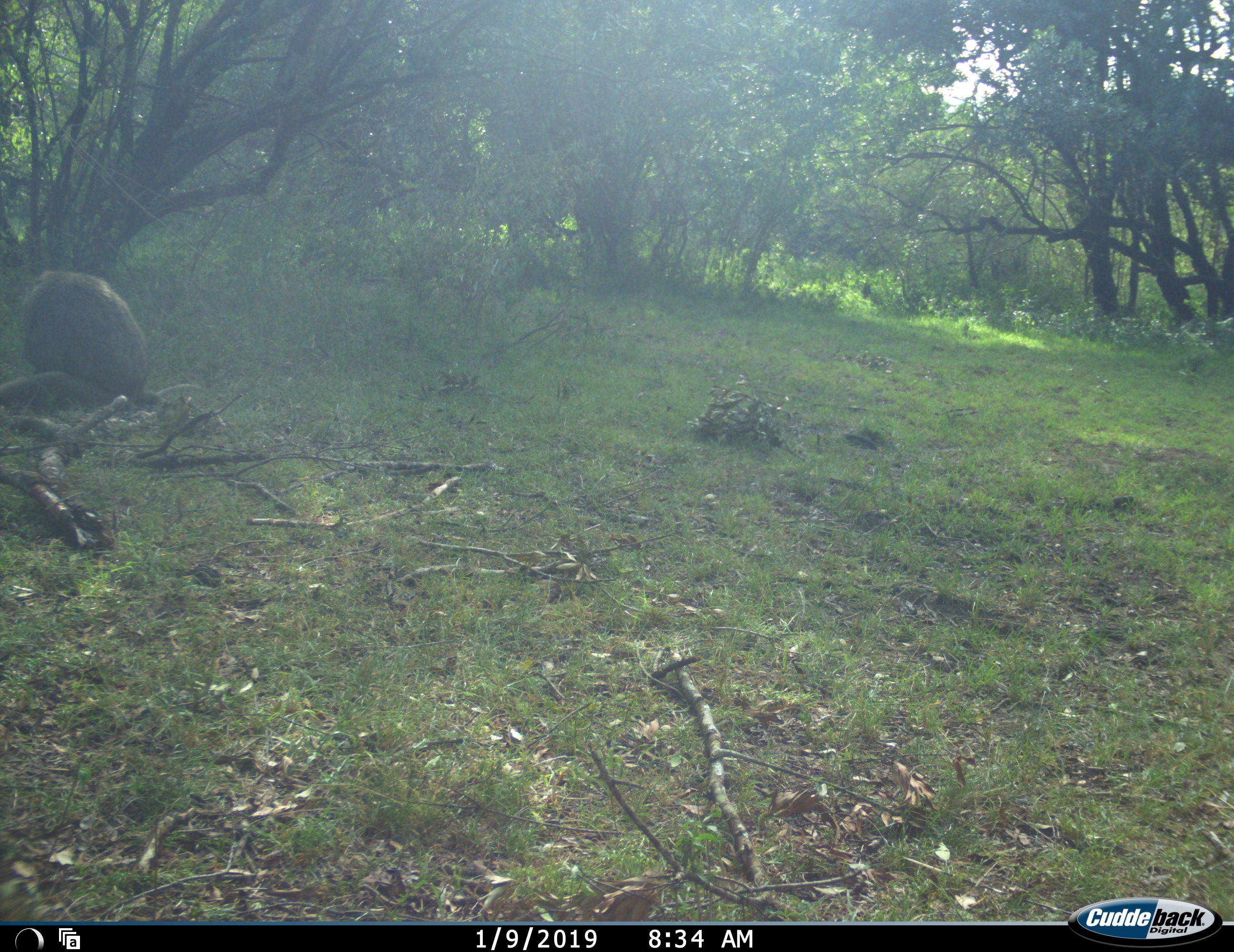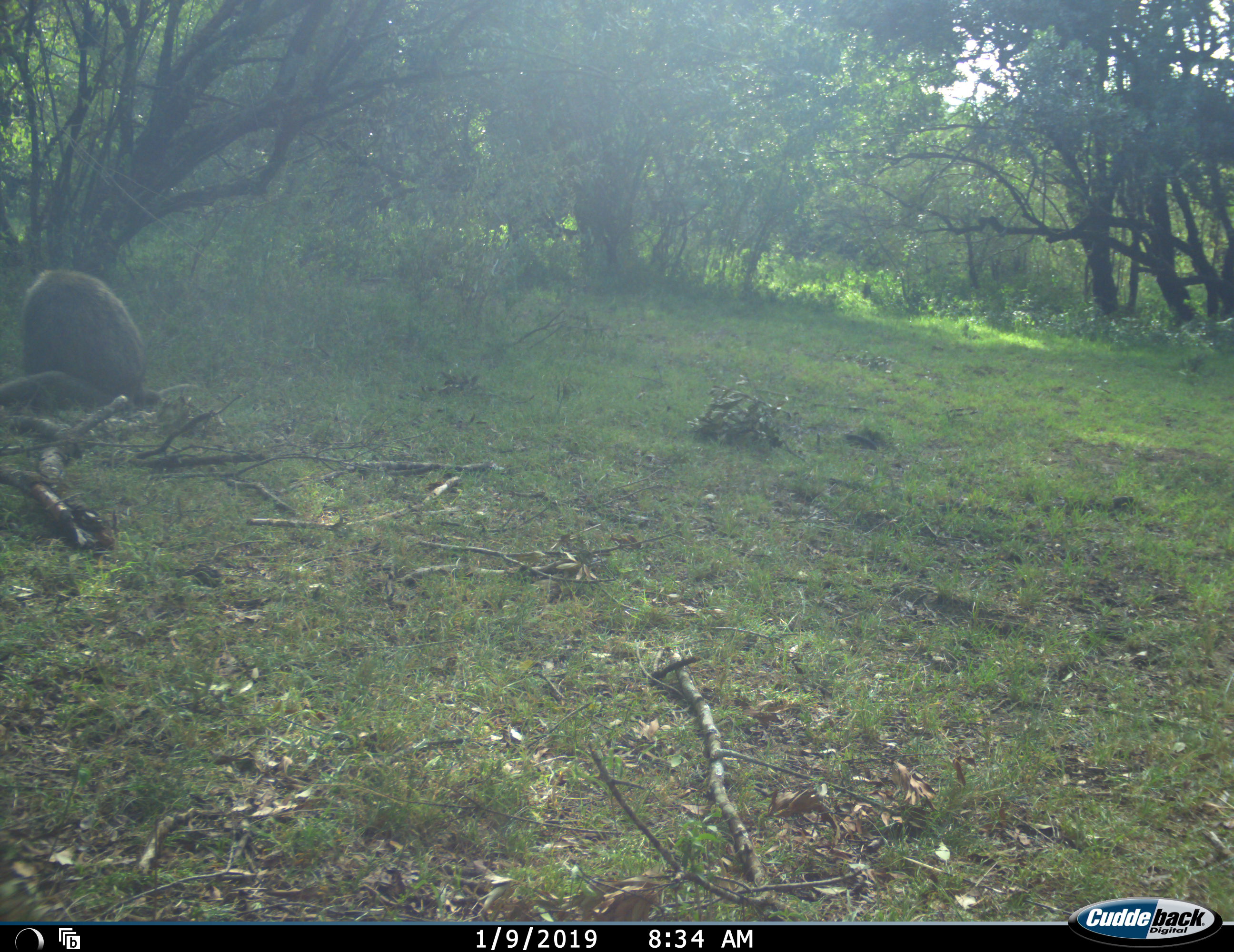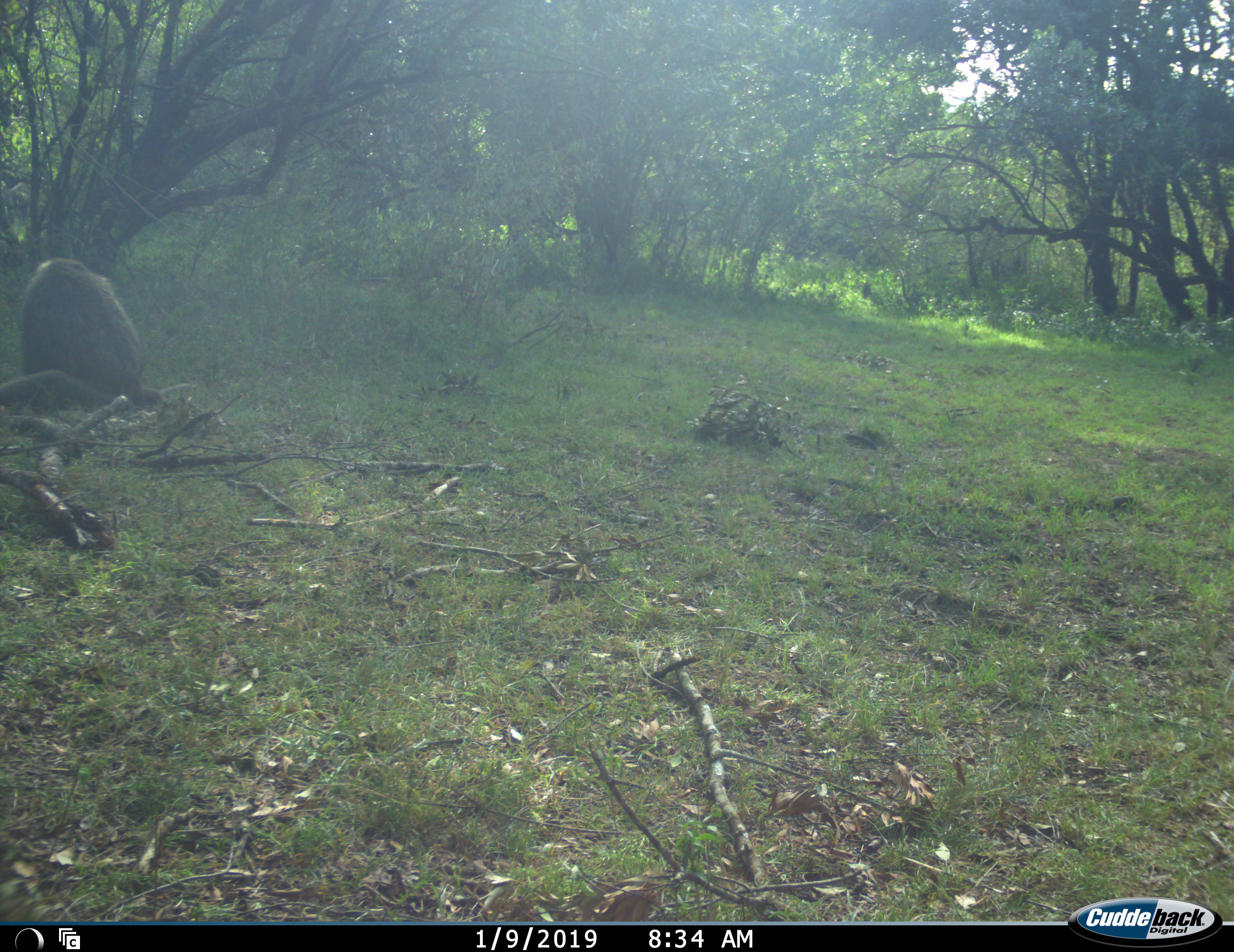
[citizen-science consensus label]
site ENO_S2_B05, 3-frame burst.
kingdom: Animalia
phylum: Chordata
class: Mammalia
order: Primates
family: Cercopithecidae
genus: Papio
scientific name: Papio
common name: baboon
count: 1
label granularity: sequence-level